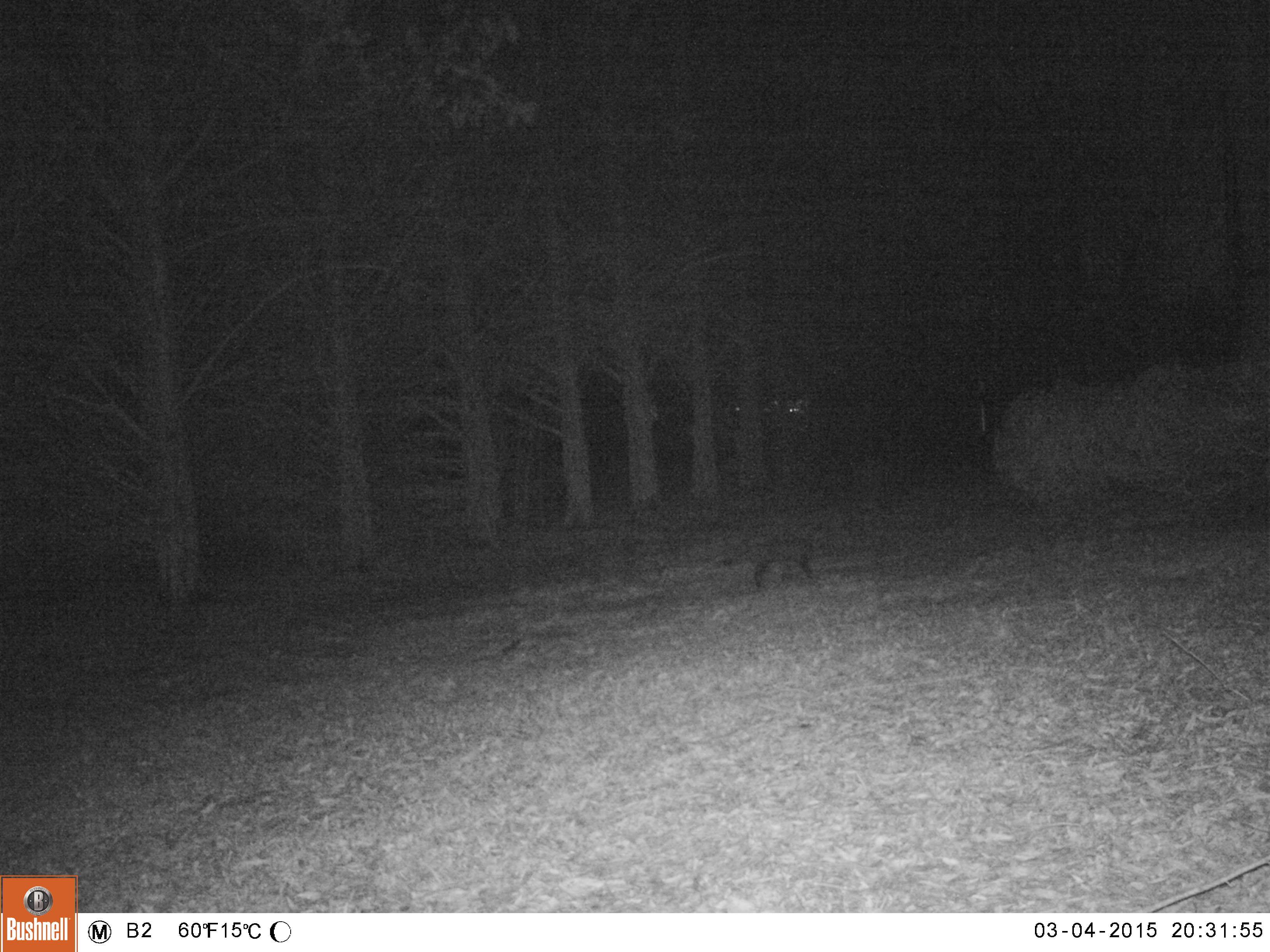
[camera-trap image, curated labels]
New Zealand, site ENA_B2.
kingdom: Animalia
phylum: Chordata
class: Mammalia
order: Carnivora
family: Felidae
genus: Felis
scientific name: Felis catus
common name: domestic cat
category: cat